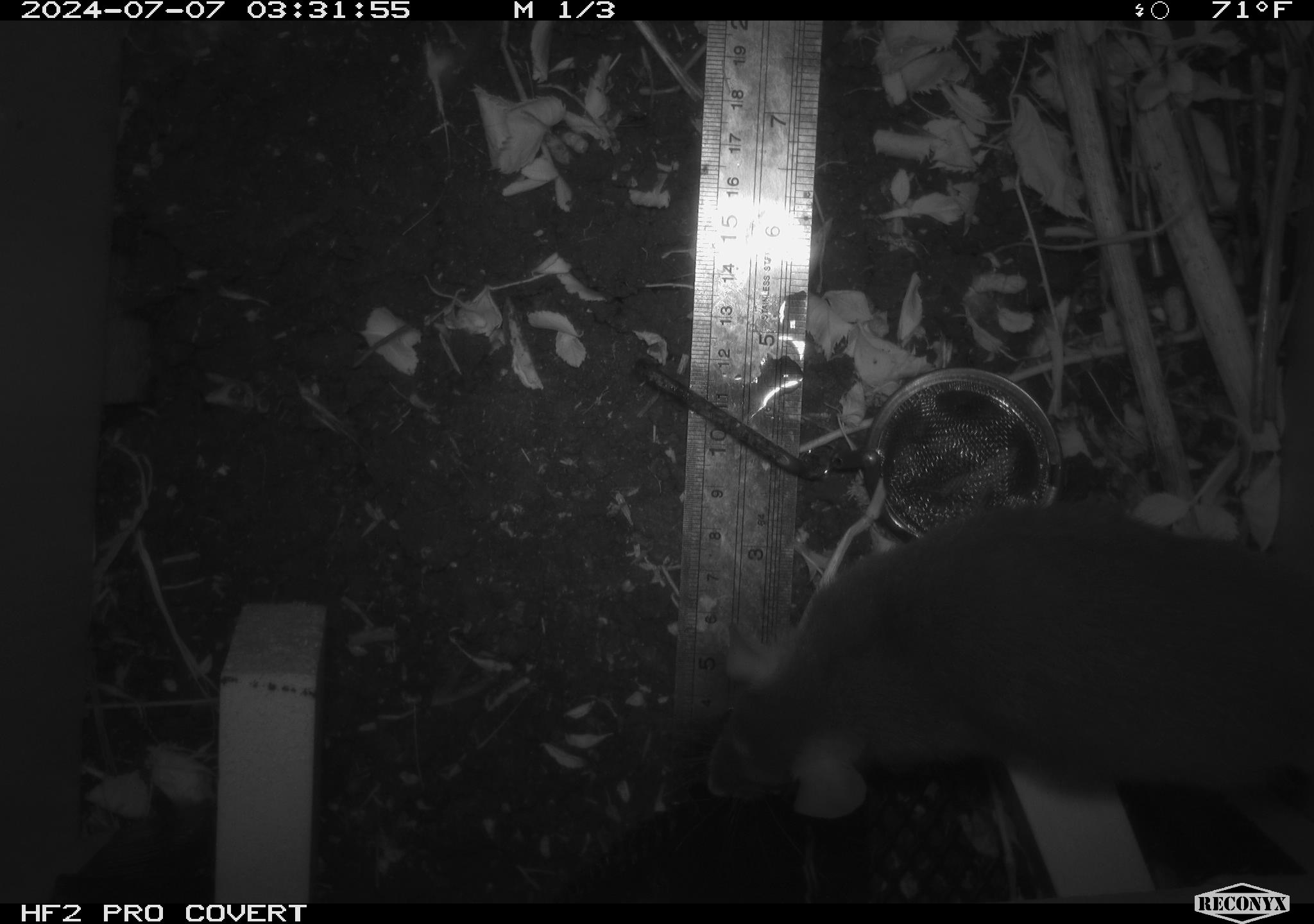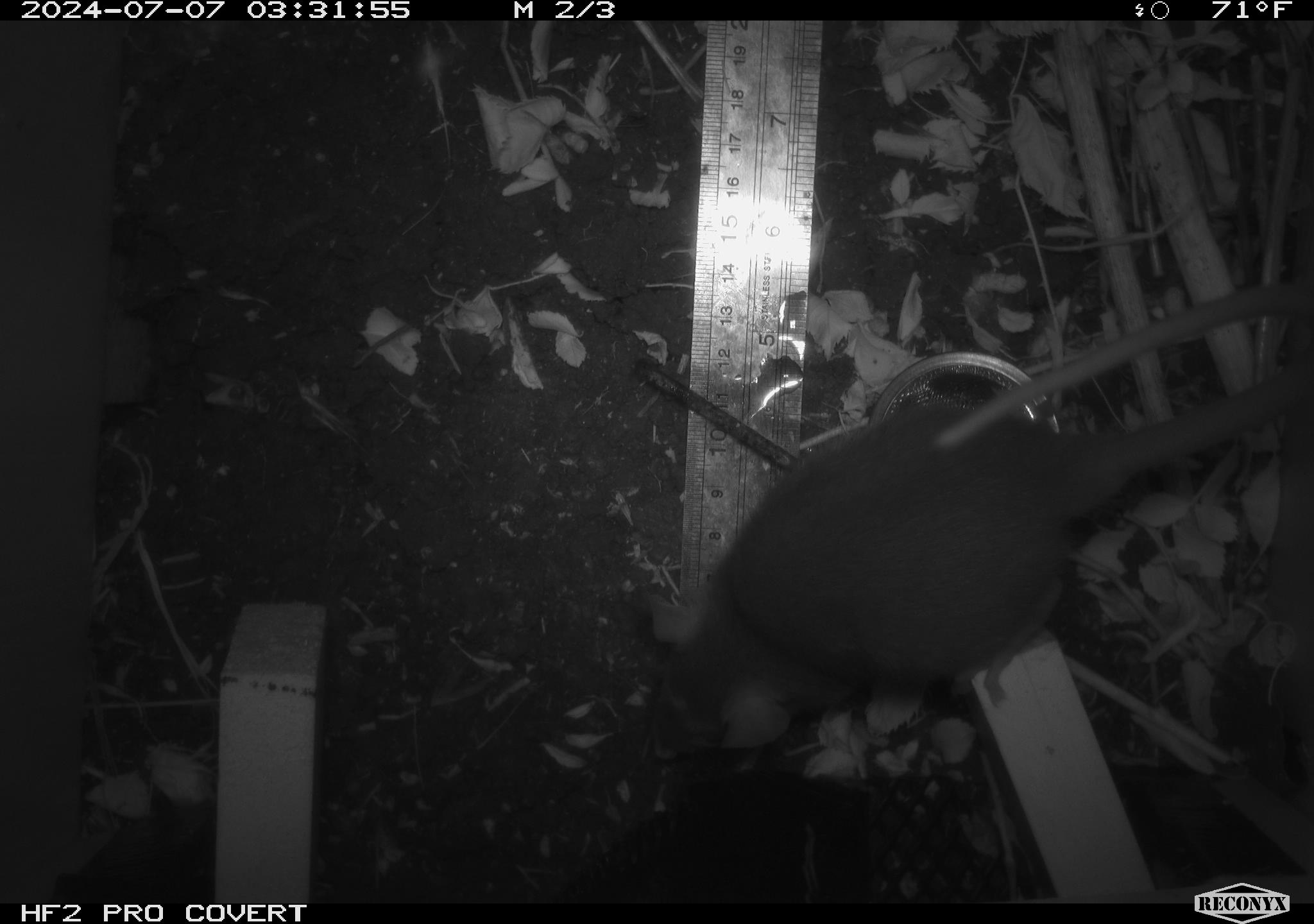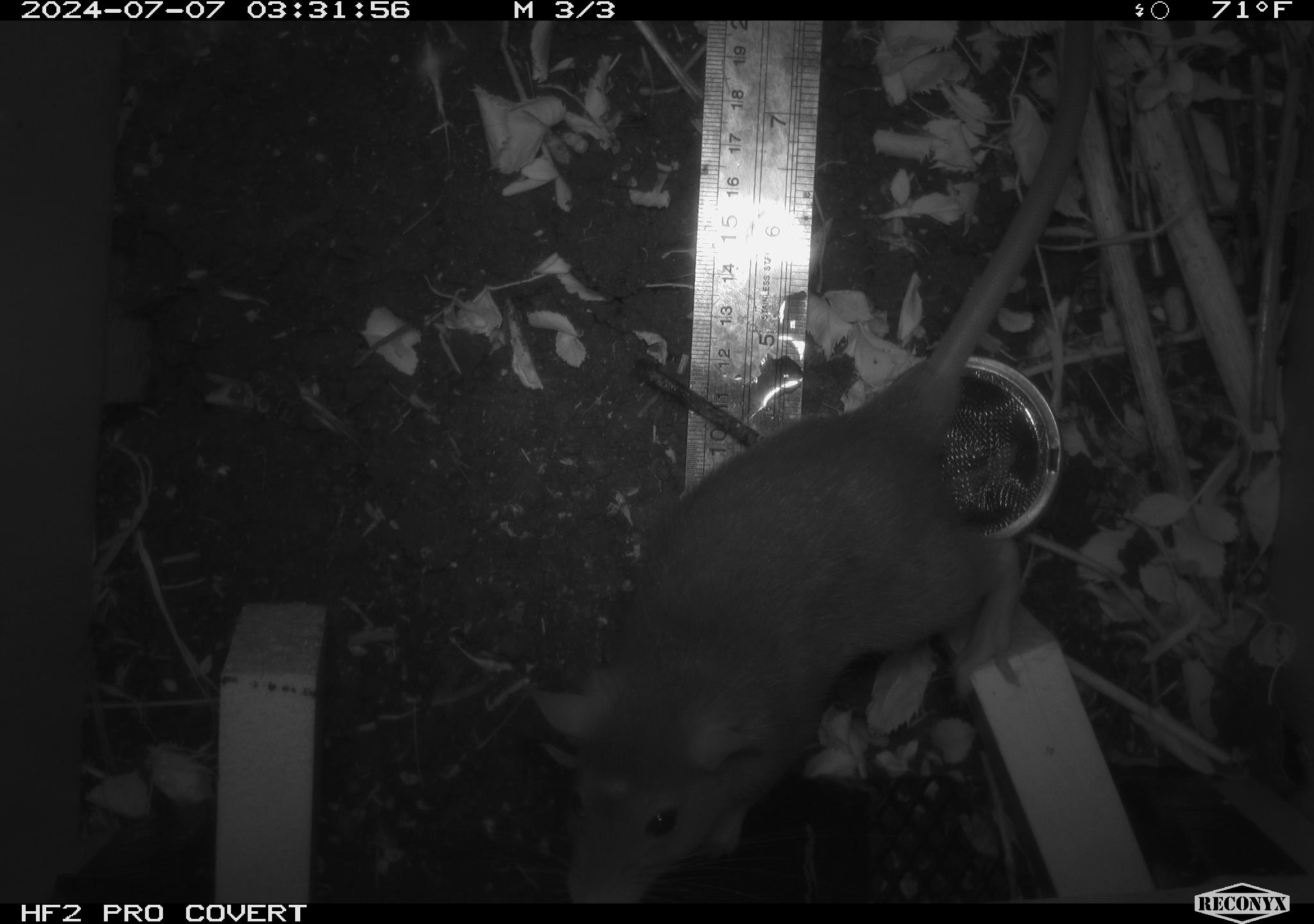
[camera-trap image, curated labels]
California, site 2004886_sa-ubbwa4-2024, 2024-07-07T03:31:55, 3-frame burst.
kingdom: Animalia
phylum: Chordata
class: Mammalia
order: Rodentia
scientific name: Rodentia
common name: woodrat or rat or mouse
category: woodrat or rat or mouse species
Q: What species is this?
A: Woodrat or rat or mouse species (woodrat or rat or mouse) (Rodentia).